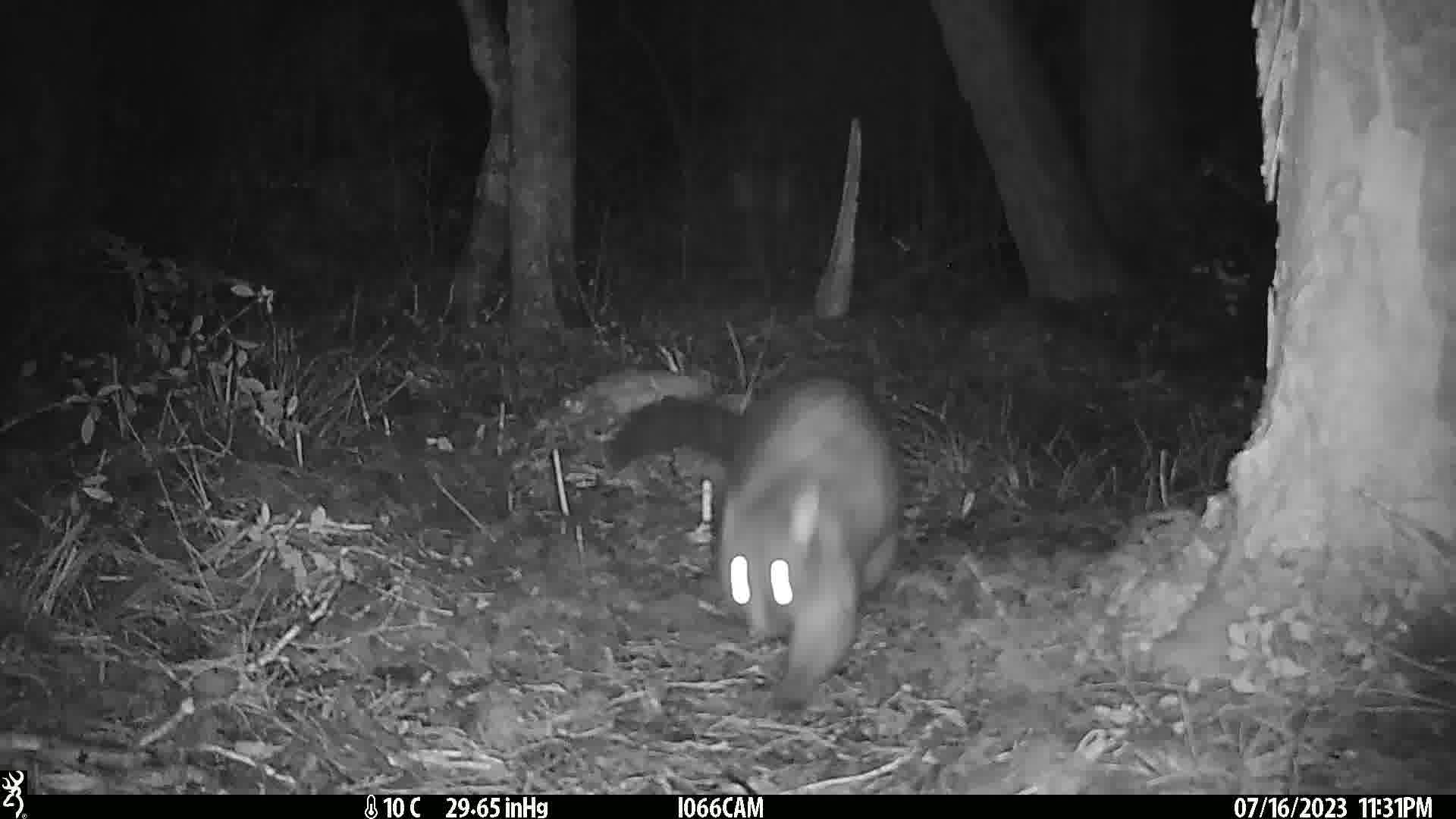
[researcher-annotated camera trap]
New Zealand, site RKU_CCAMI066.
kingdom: Animalia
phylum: Chordata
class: Mammalia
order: Diprotodontia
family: Phalangeridae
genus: Trichosurus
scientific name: Trichosurus vulpecula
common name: common brushtail possum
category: possum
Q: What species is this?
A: Possum (common brushtail possum) (Trichosurus vulpecula).